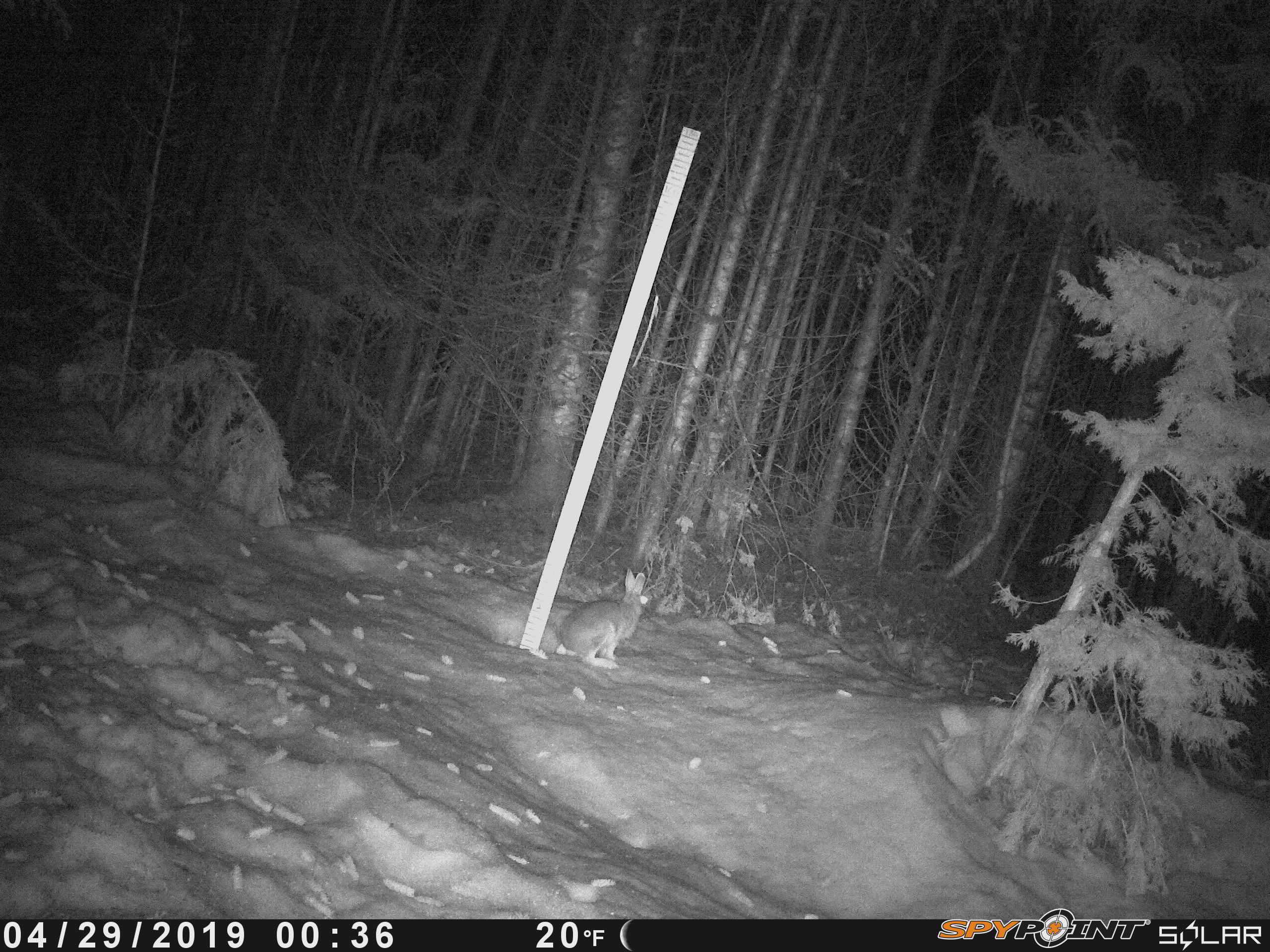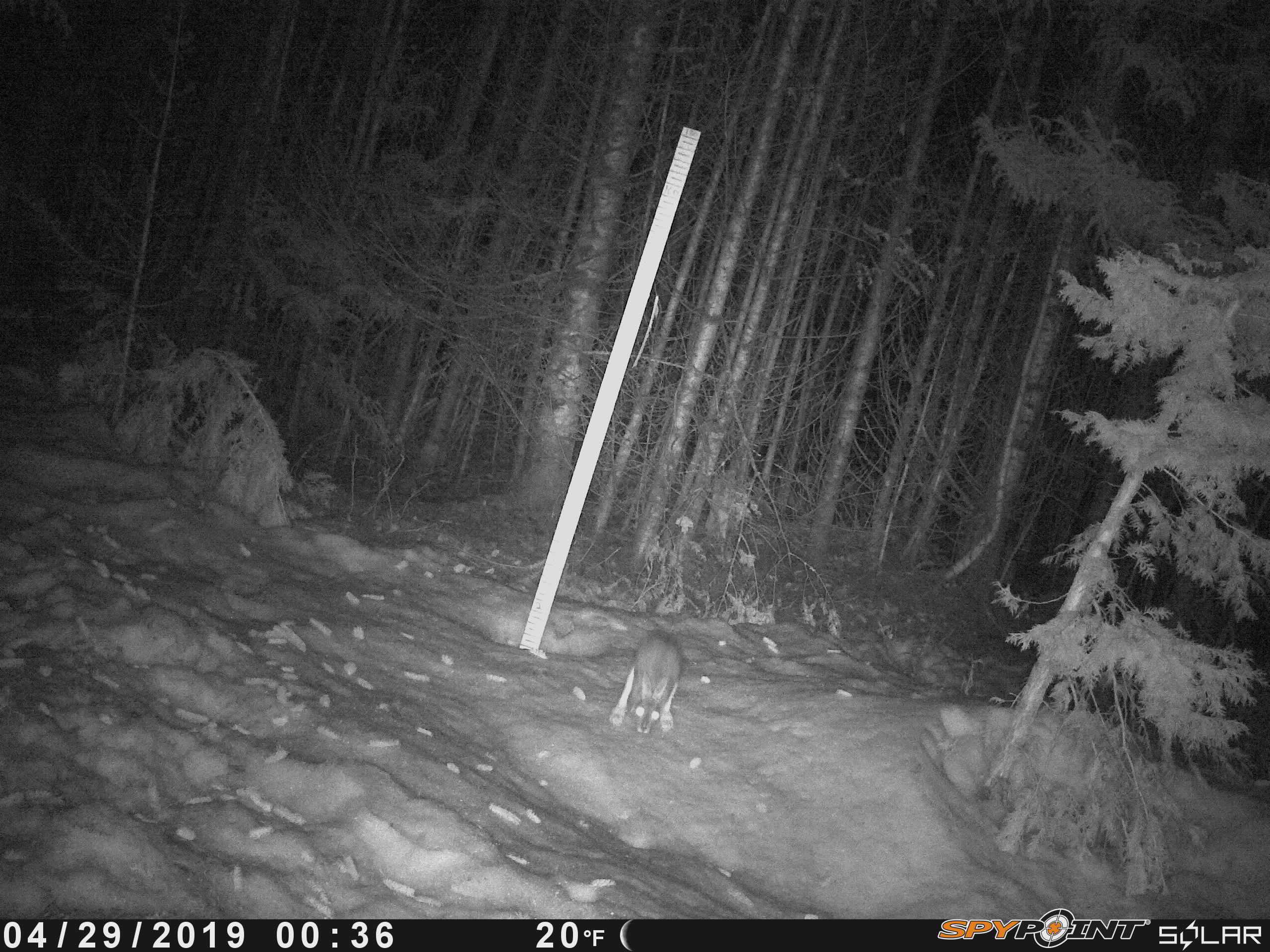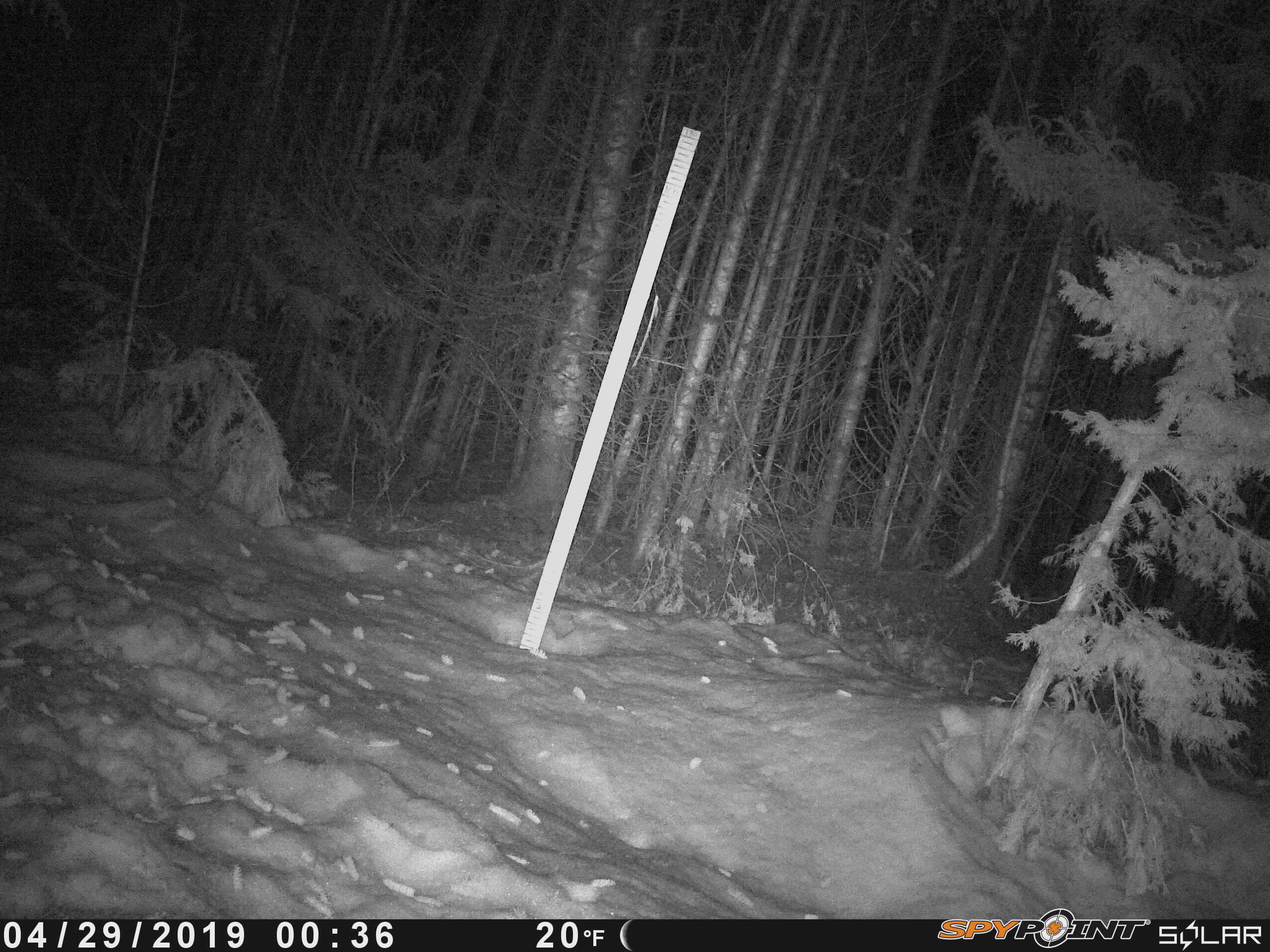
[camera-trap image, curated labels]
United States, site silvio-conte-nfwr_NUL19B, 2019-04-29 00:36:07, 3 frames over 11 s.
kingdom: Animalia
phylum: Chordata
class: Mammalia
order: Lagomorpha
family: Leporidae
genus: Lepus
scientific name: Lepus americanus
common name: snowshoe hare